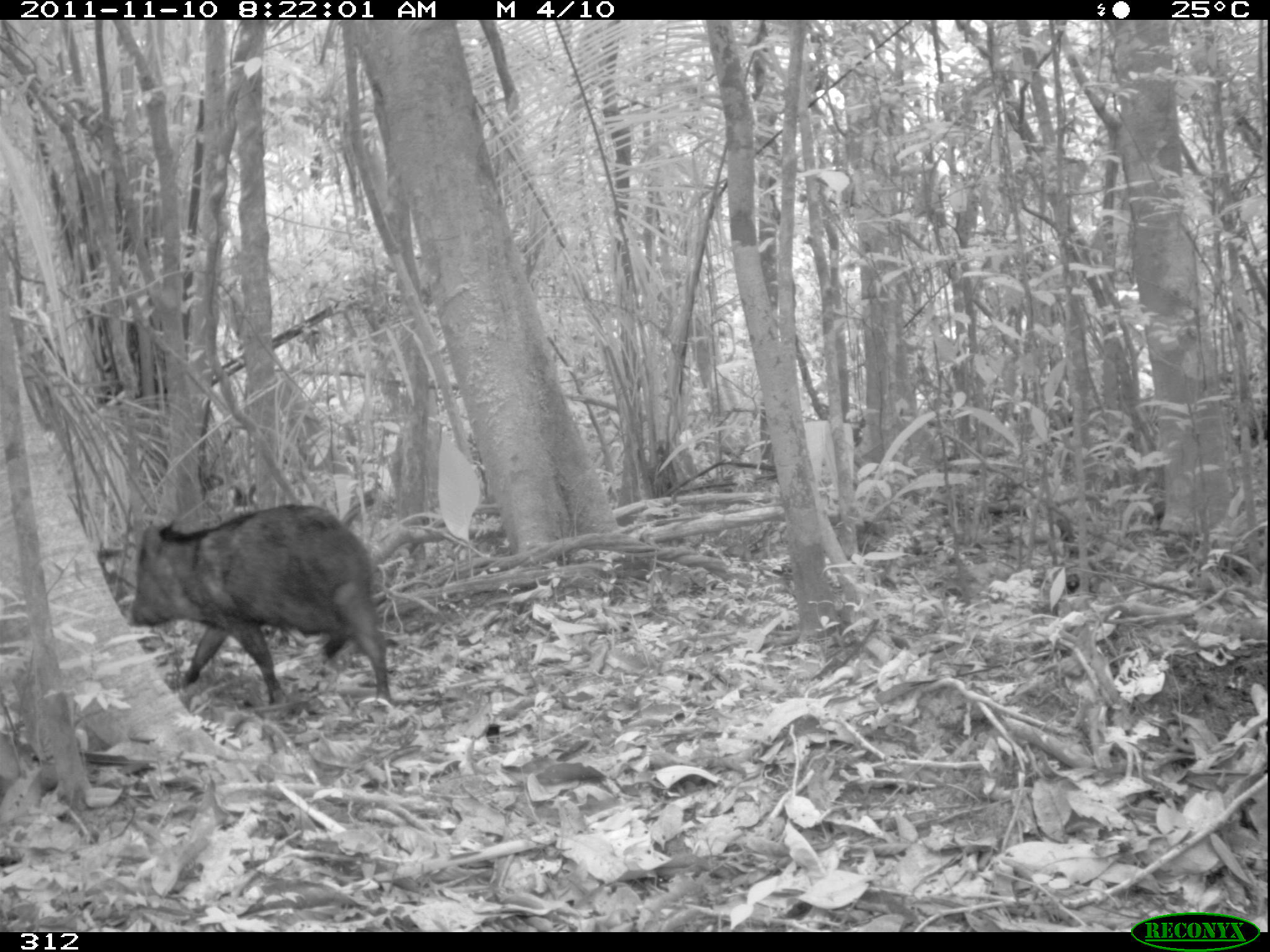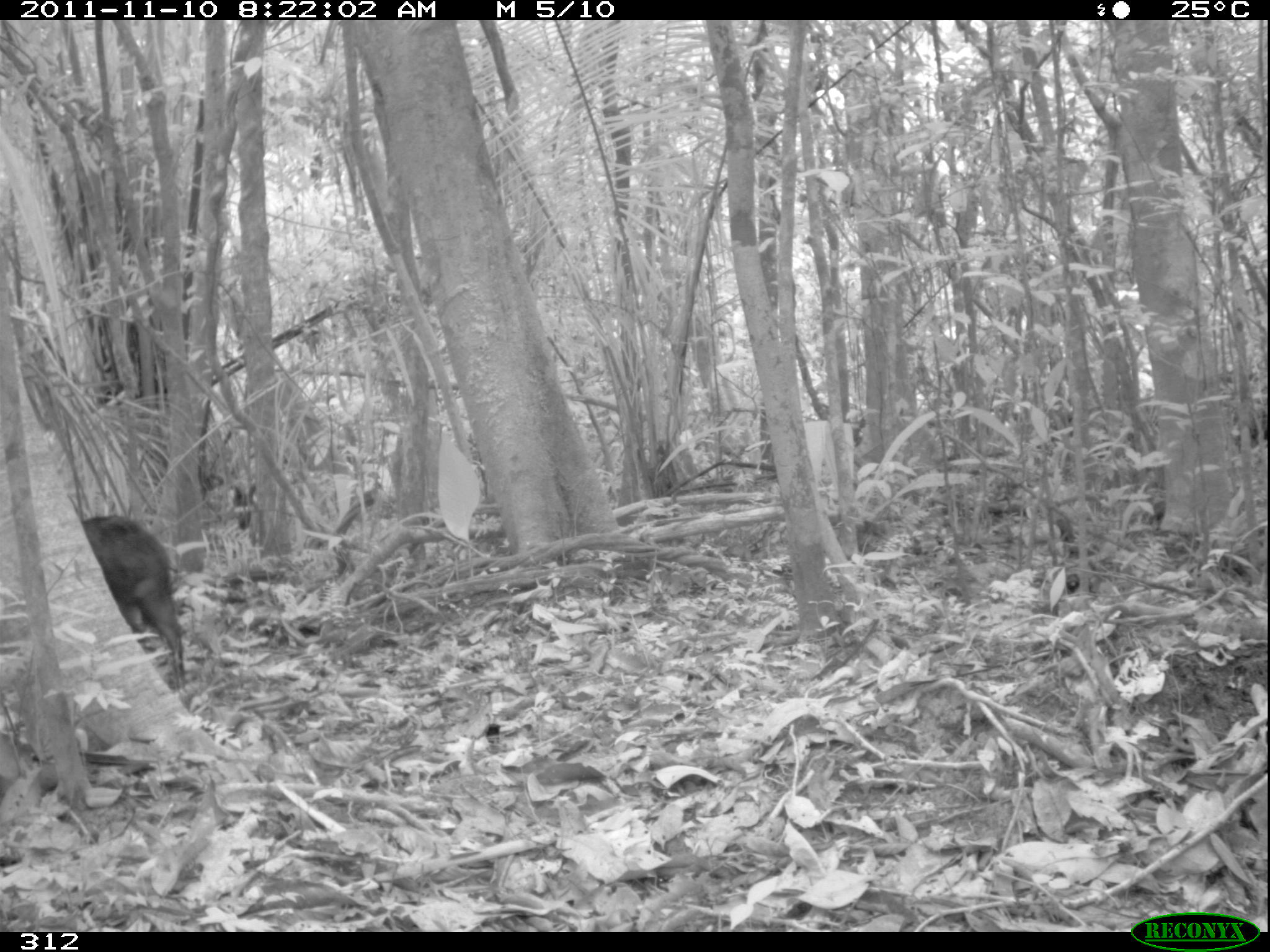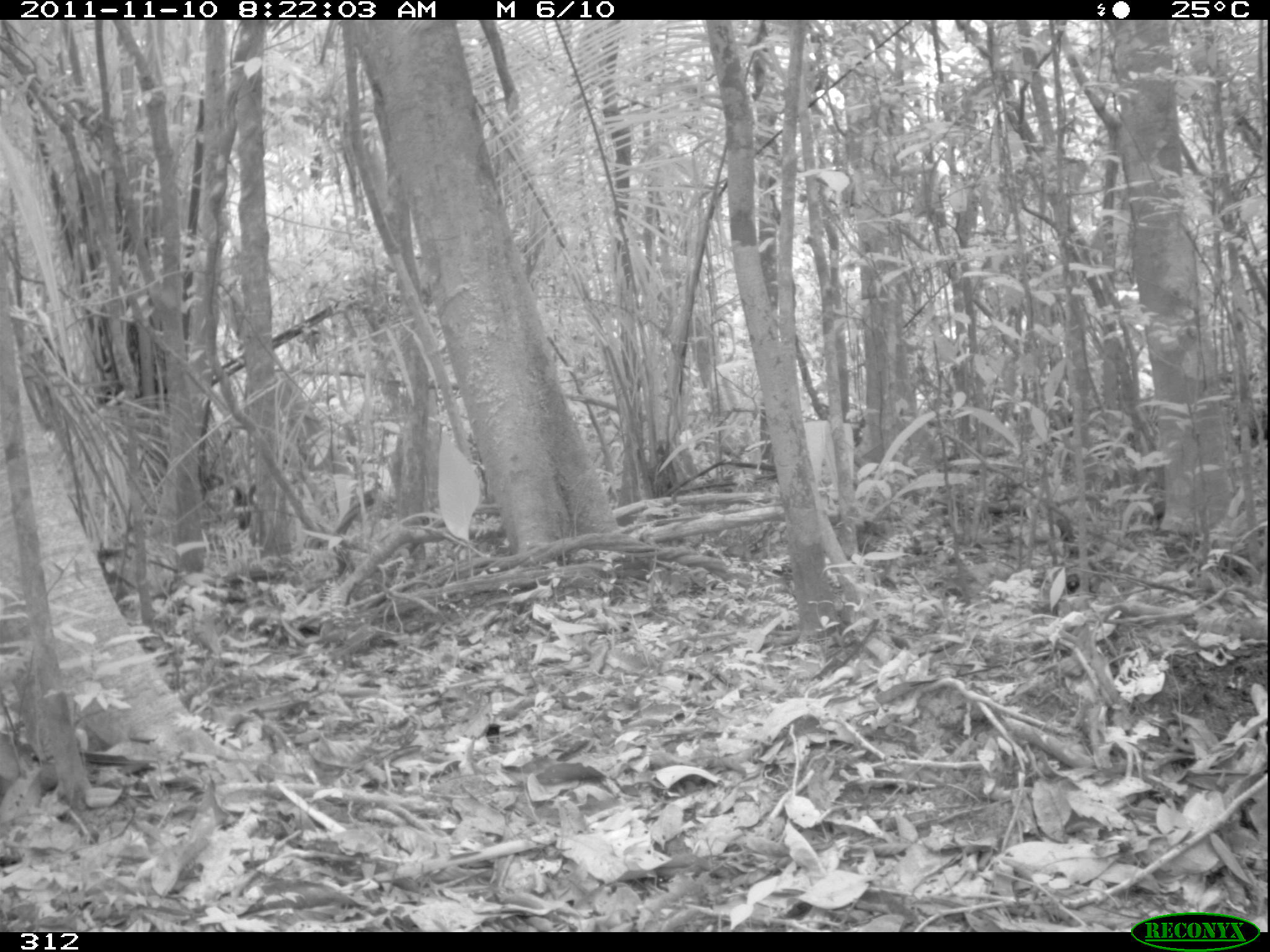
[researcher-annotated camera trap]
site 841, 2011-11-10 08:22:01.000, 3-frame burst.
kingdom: Animalia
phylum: Chordata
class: Mammalia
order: Artiodactyla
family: Tayassuidae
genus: Pecari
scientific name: Pecari tajacu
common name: collared peccary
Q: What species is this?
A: Pecari tajacu (collared peccary).